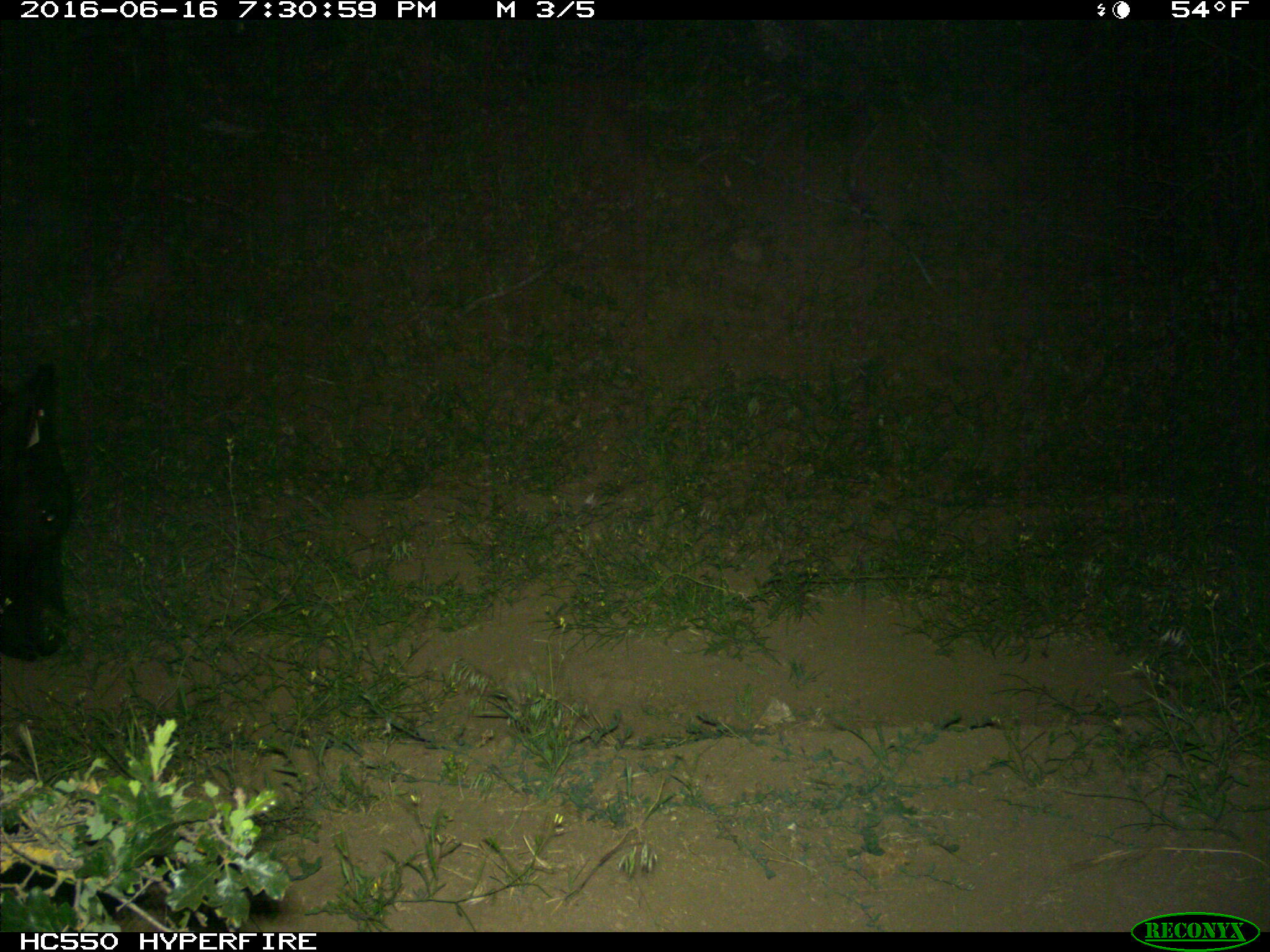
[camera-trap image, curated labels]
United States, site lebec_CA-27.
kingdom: Animalia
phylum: Chordata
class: Mammalia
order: Artiodactyla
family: Bovidae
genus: Bos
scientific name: Bos taurus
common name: domestic cow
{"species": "Bos taurus (domestic cow)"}